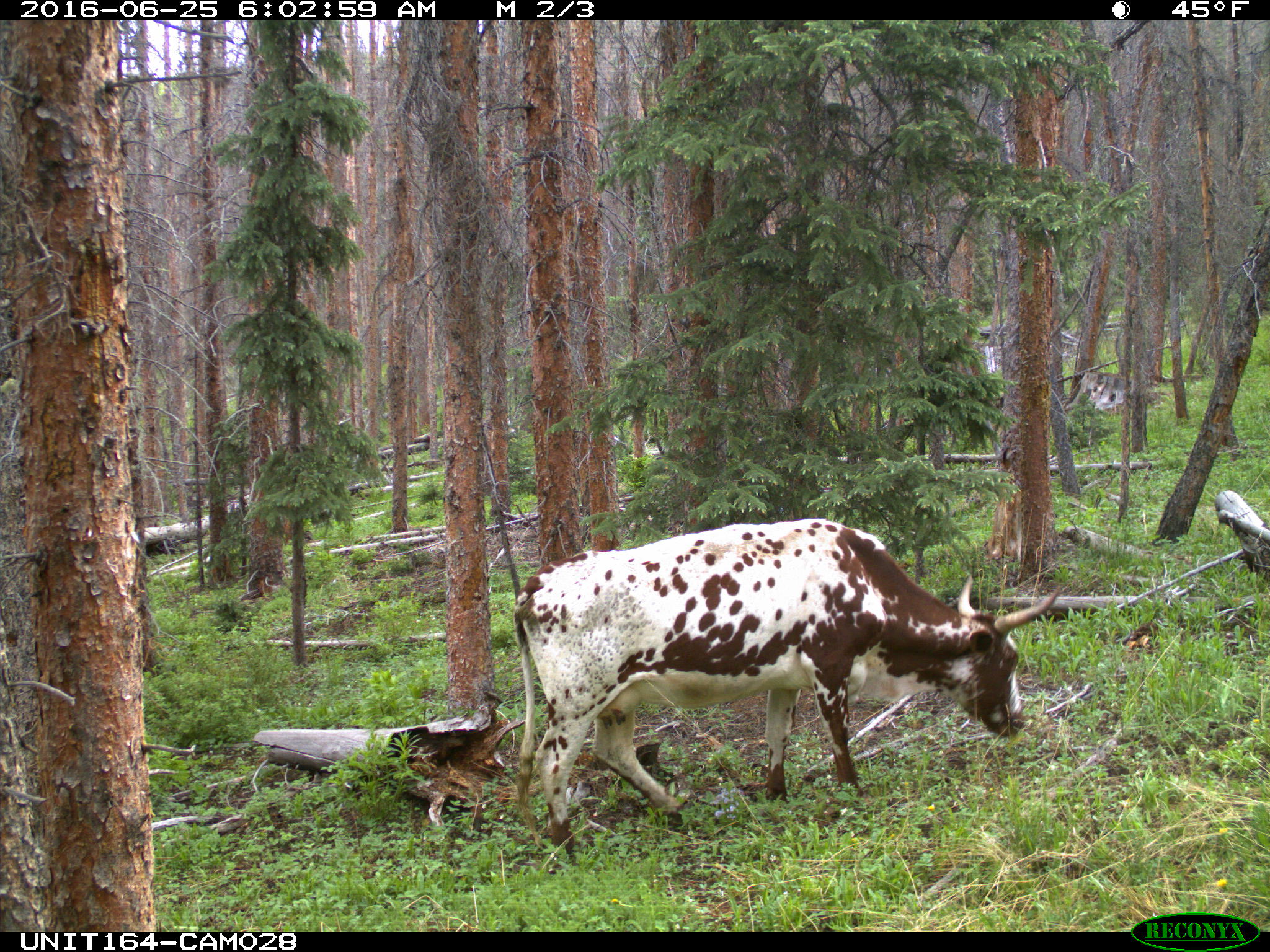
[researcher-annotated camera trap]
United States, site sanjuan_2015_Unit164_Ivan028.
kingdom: Animalia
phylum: Chordata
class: Mammalia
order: Artiodactyla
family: Bovidae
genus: Bos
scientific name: Bos taurus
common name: domestic cow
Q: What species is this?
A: Bos taurus (domestic cow).